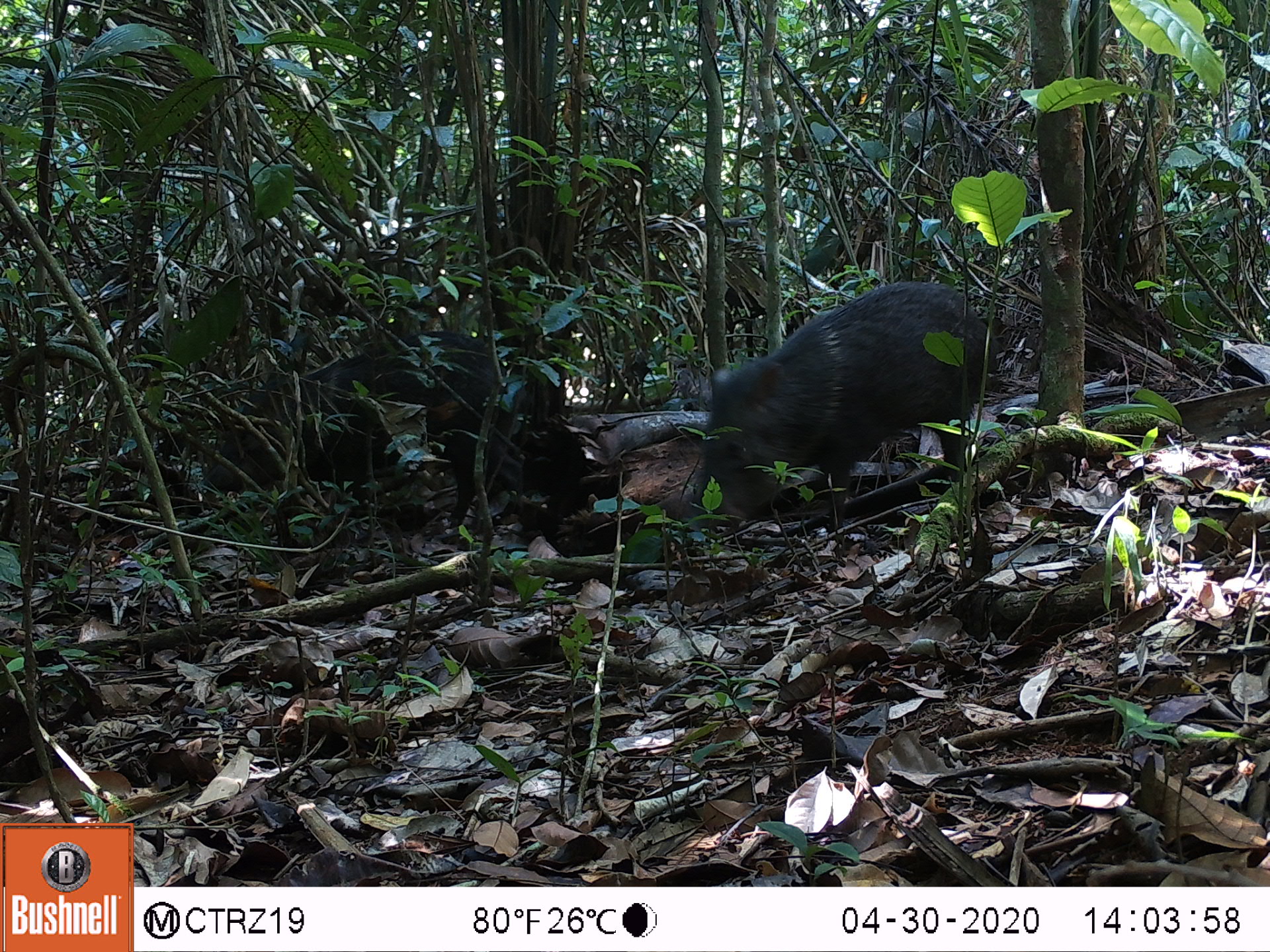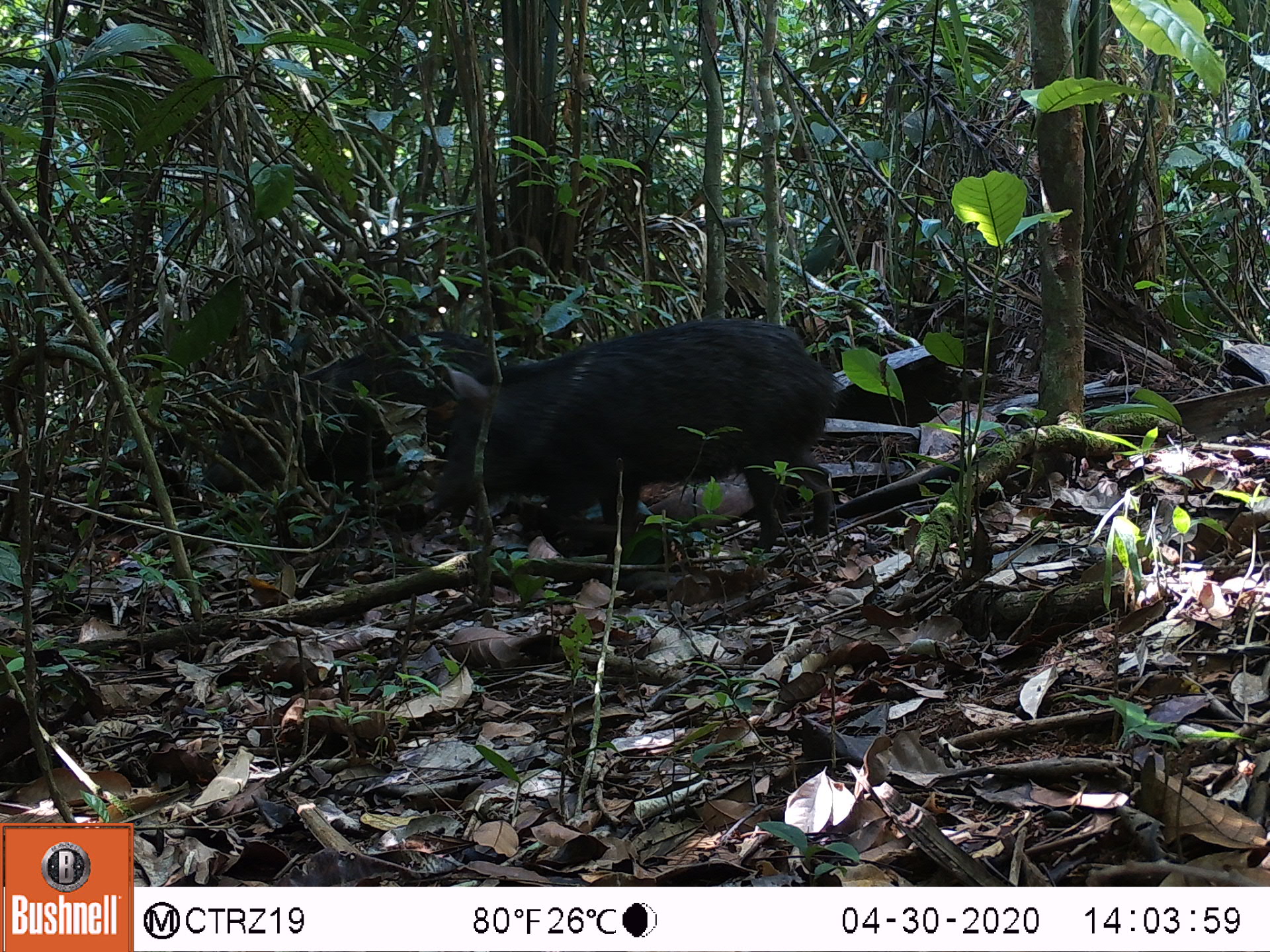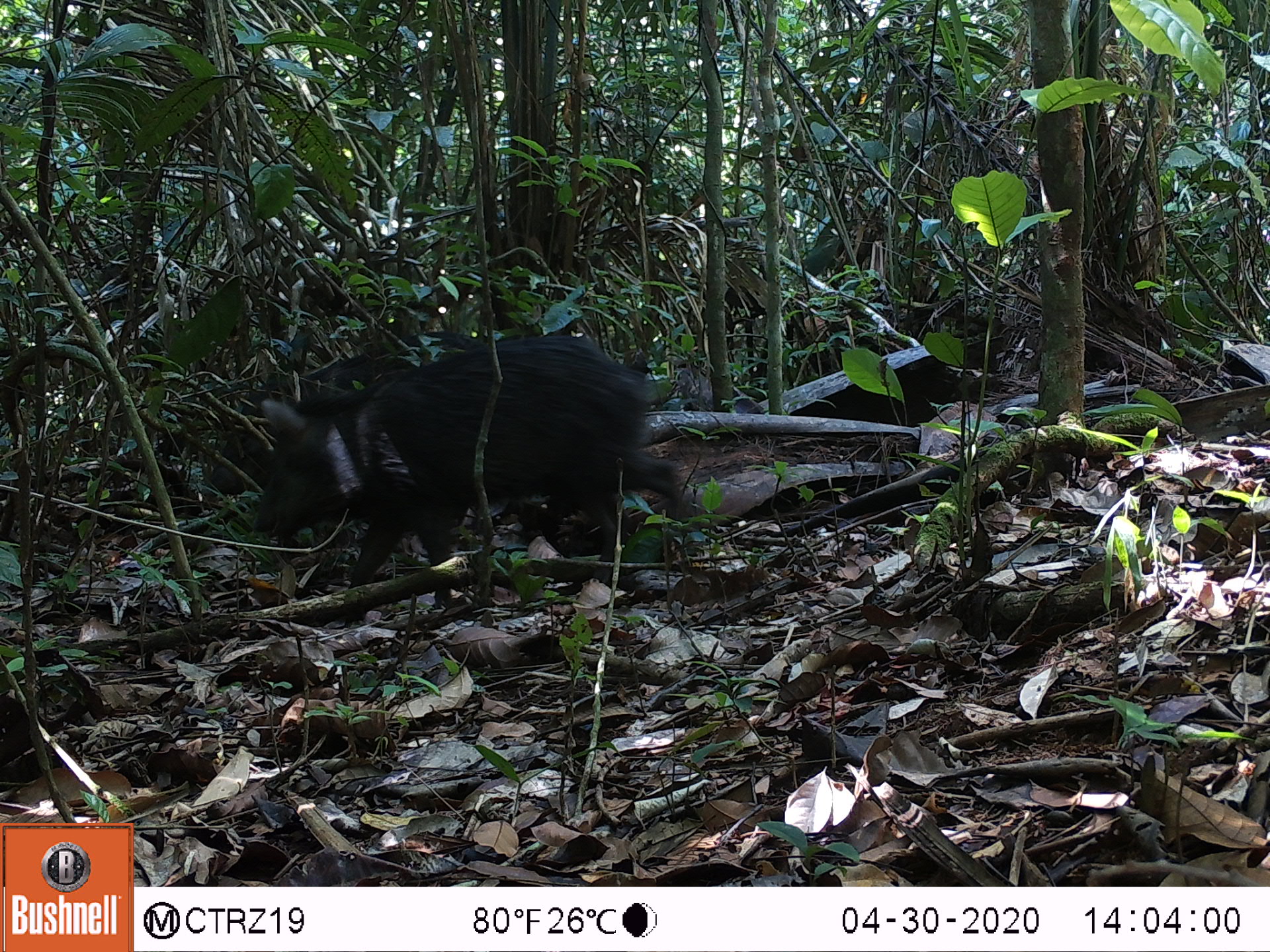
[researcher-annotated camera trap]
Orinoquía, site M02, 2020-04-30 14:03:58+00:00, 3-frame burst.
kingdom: Animalia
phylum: Chordata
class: Mammalia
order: Artiodactyla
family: Tayassuidae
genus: Pecari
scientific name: Pecari tajacu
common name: collared peccary